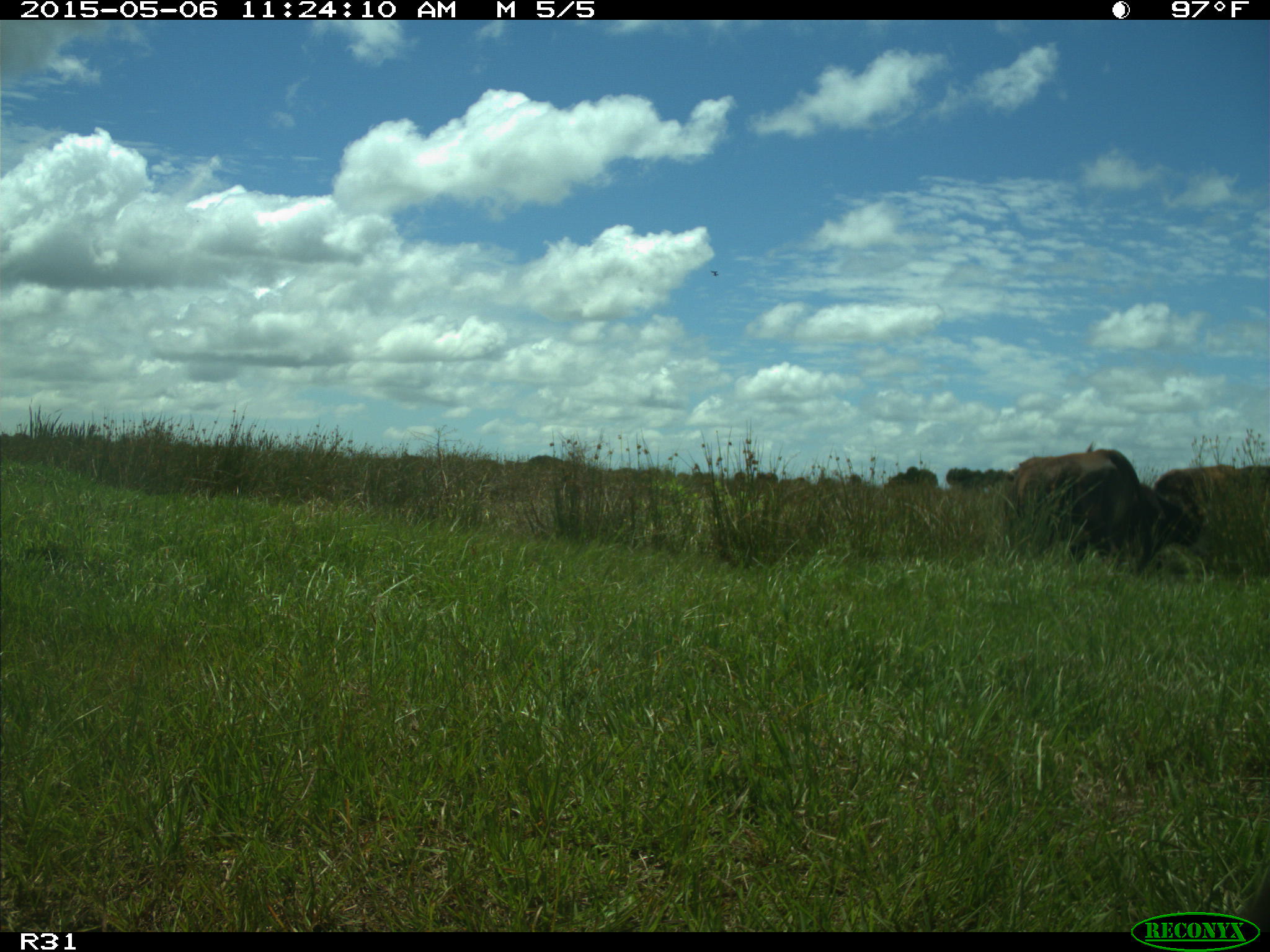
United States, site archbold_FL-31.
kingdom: Animalia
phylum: Chordata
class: Mammalia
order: Artiodactyla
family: Bovidae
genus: Bos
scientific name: Bos taurus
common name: domestic cow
Bos taurus (domestic cow).